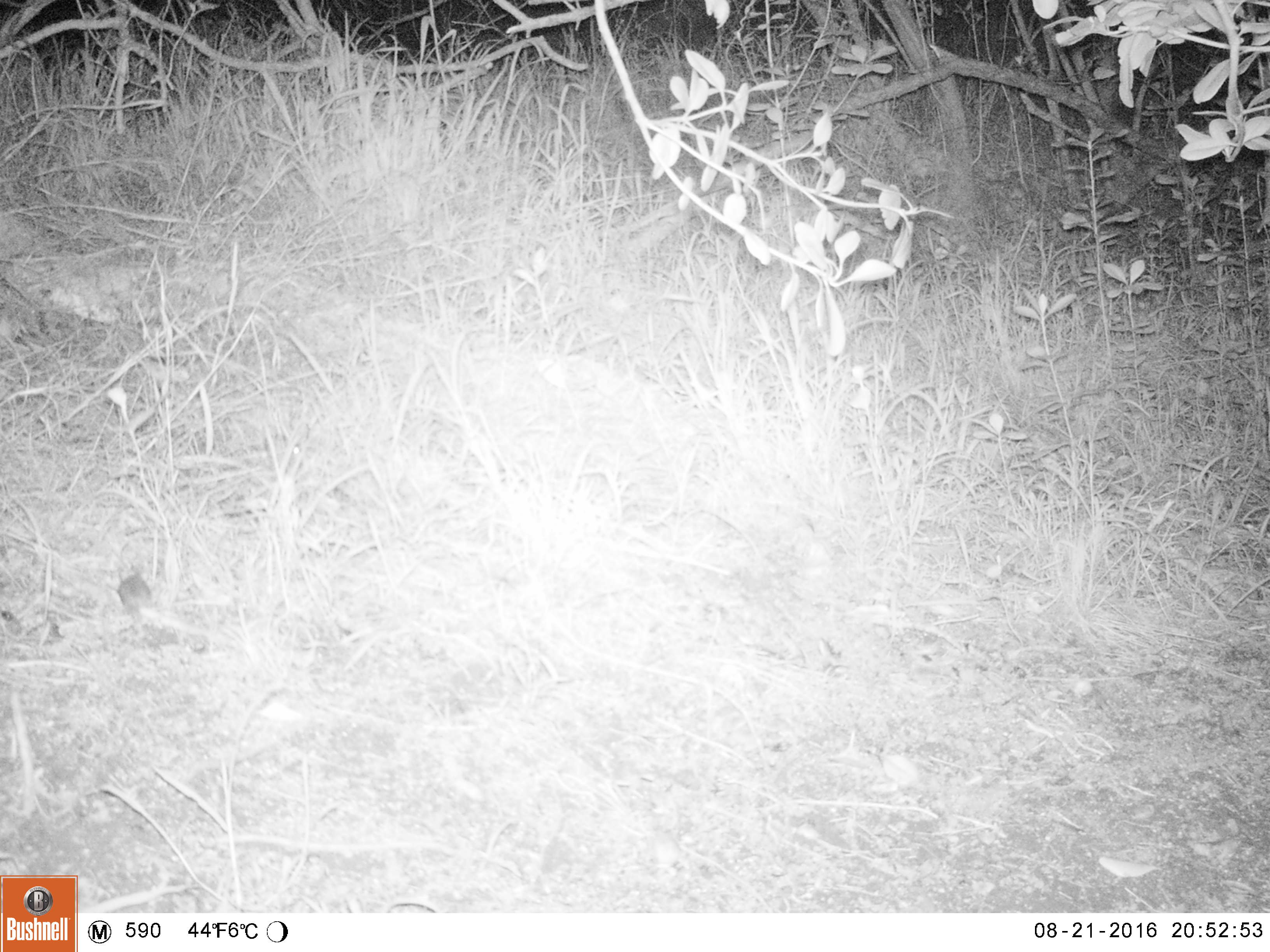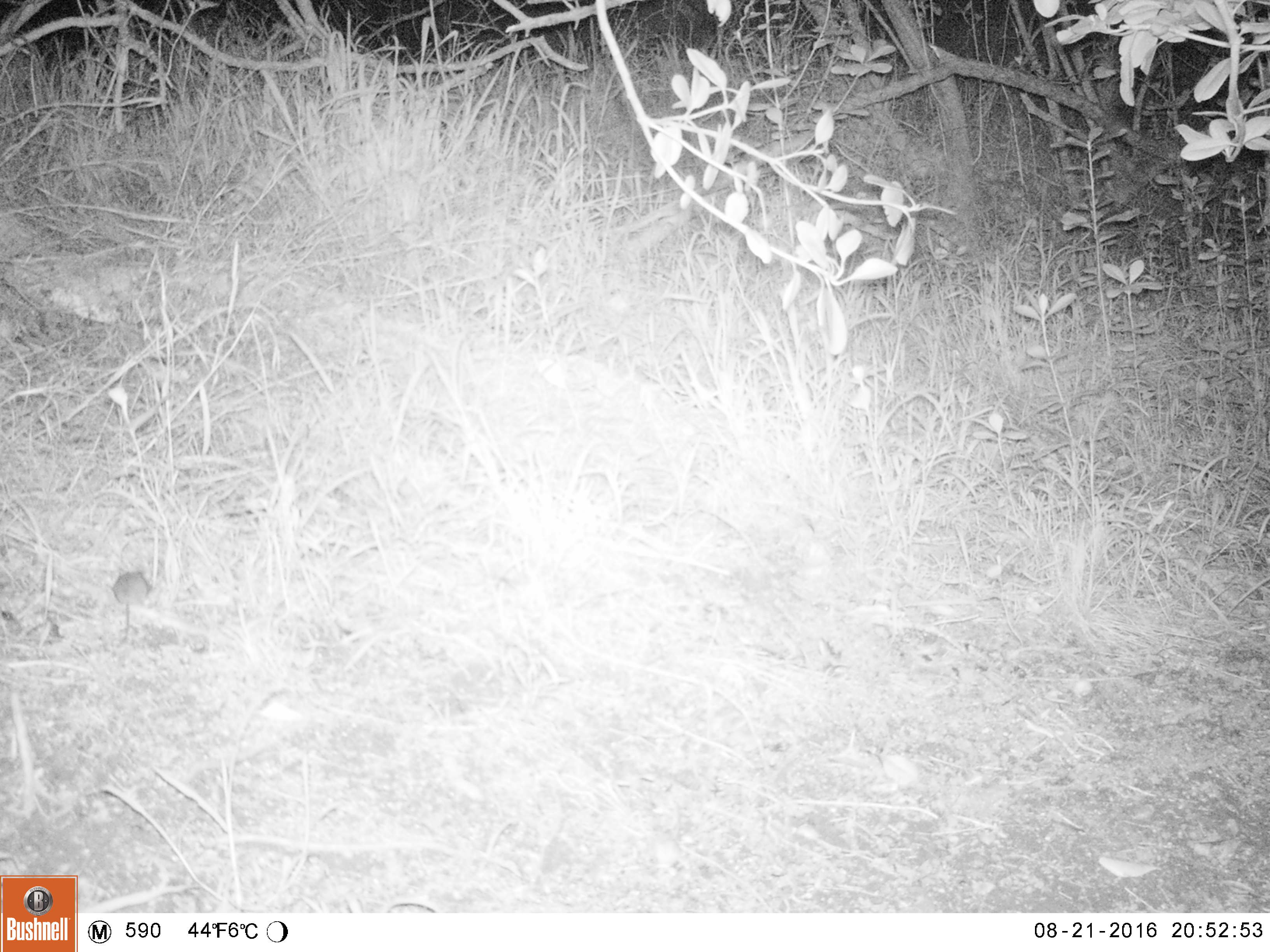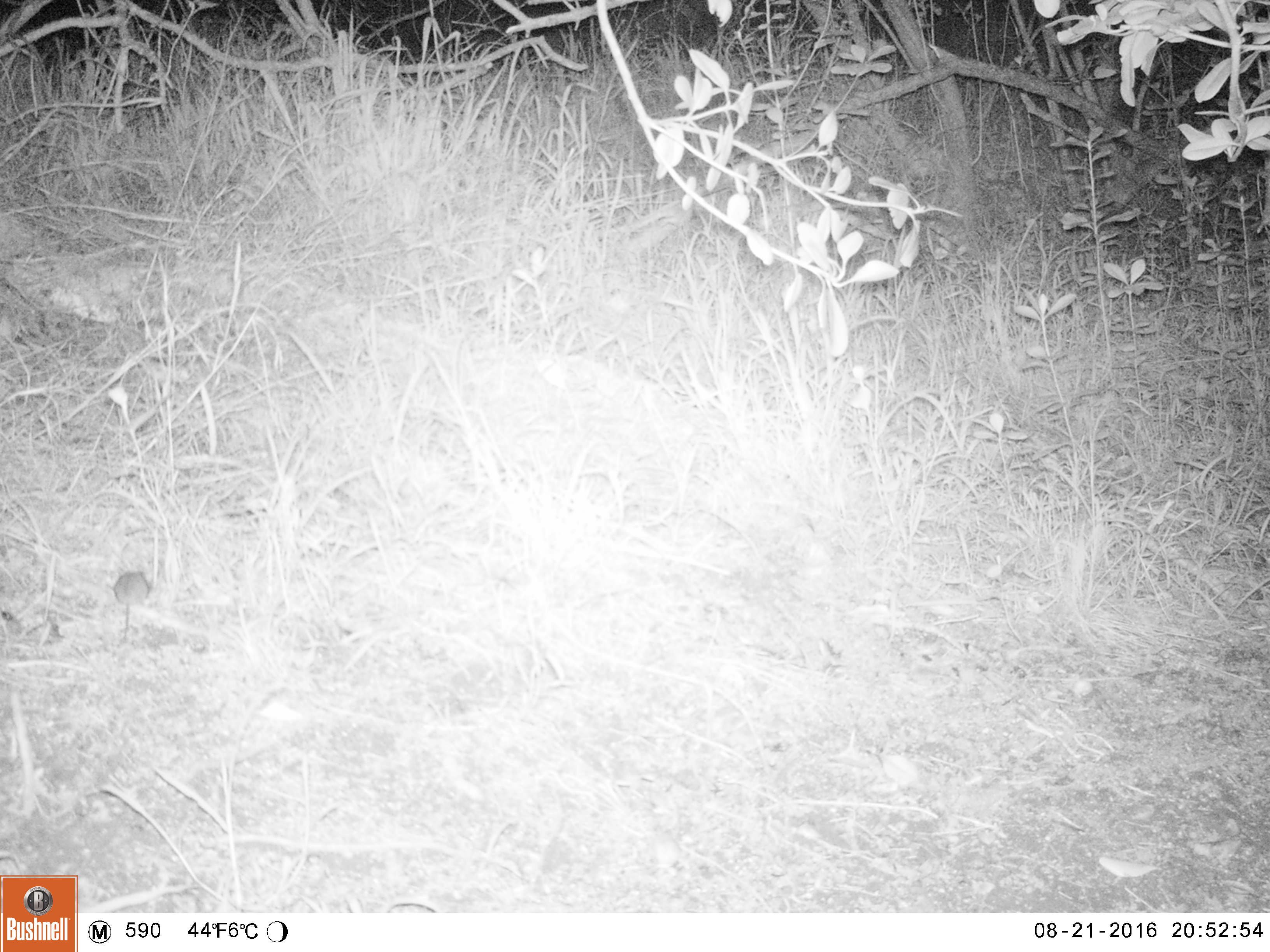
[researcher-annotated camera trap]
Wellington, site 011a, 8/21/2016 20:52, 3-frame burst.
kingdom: Animalia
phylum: Chordata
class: Mammalia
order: Rodentia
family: Muridae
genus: Mus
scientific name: Mus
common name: mouse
Mouse (Mus).